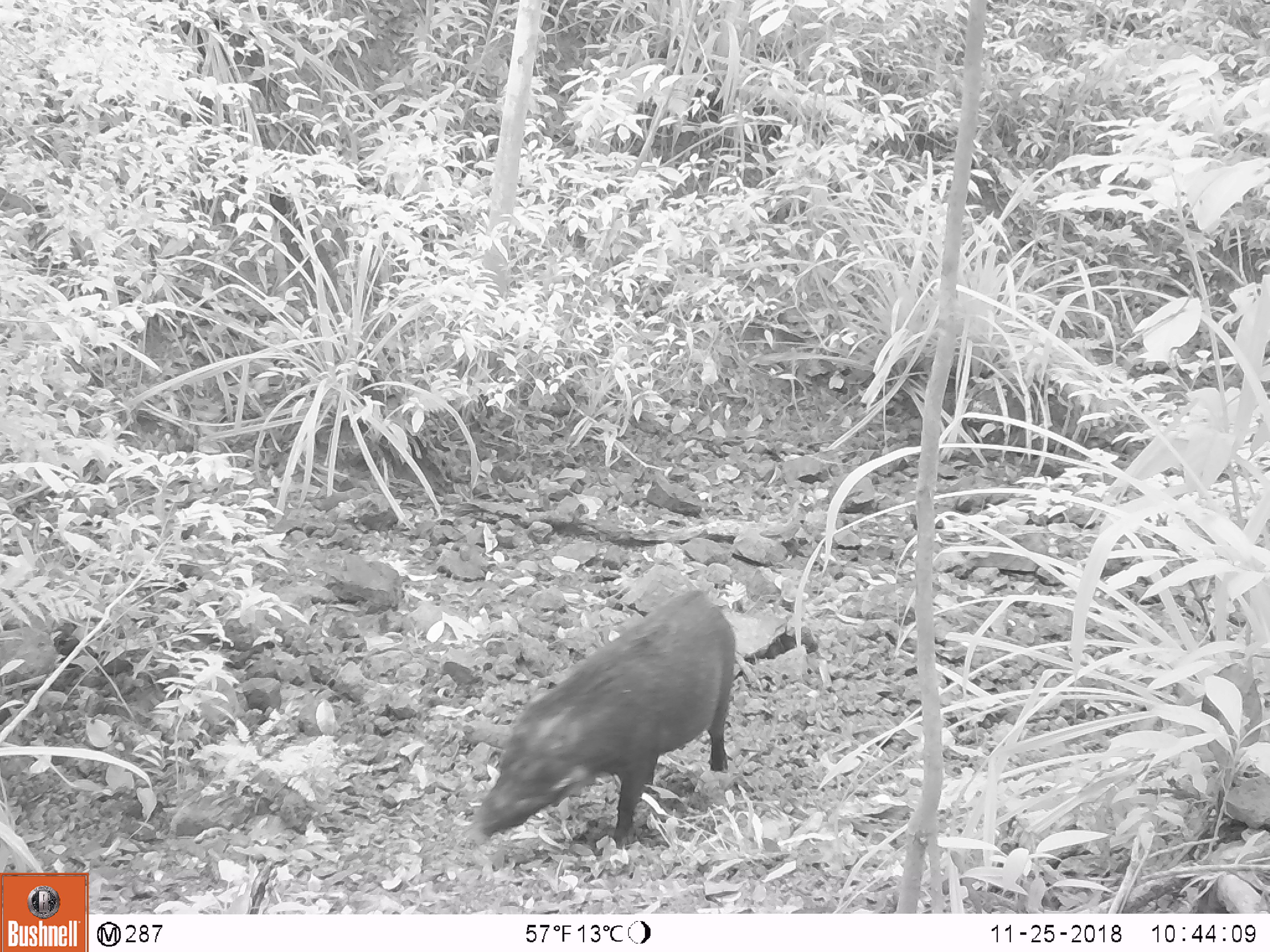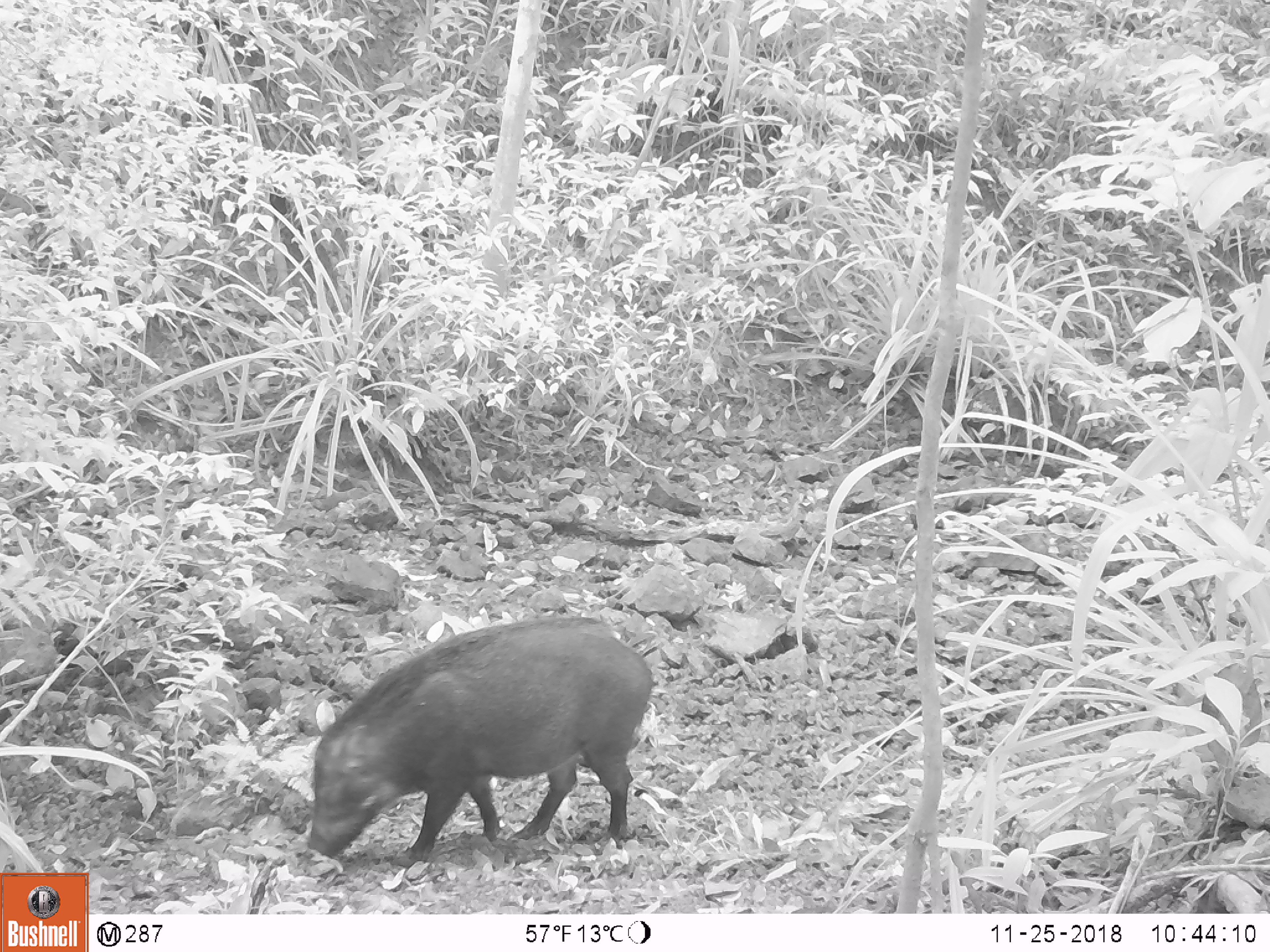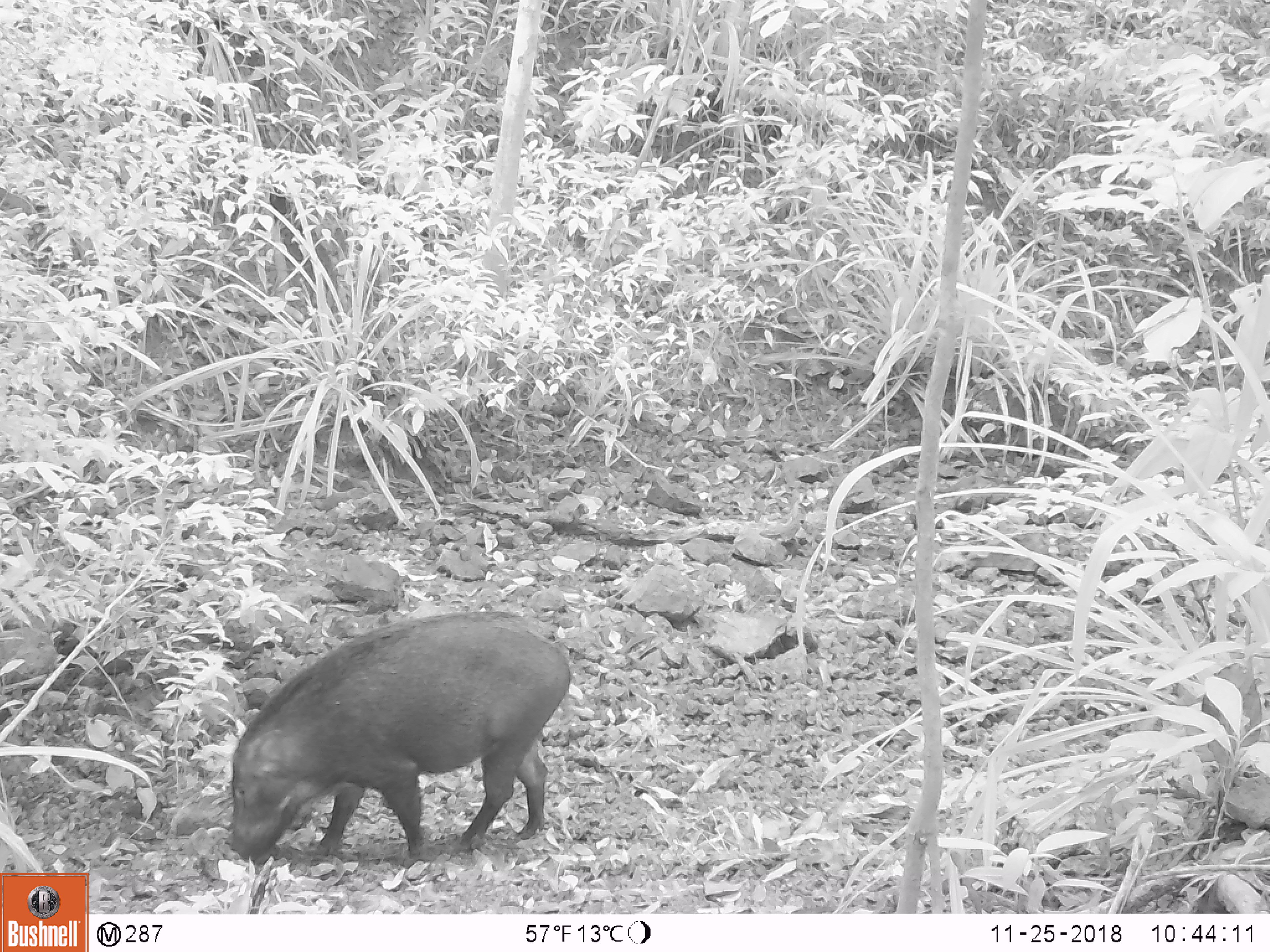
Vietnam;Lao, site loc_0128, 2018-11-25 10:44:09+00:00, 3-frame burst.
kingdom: Animalia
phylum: Chordata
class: Mammalia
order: Artiodactyla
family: Suidae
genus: Sus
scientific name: Sus scrofa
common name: eurasian wild pig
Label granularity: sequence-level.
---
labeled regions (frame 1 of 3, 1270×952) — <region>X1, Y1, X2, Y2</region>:
eurasian wild pig: <region>470, 587, 736, 849</region>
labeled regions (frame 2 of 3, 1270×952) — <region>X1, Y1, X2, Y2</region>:
eurasian wild pig: <region>307, 615, 652, 866</region>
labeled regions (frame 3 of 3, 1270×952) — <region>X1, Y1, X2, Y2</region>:
eurasian wild pig: <region>229, 609, 571, 864</region>